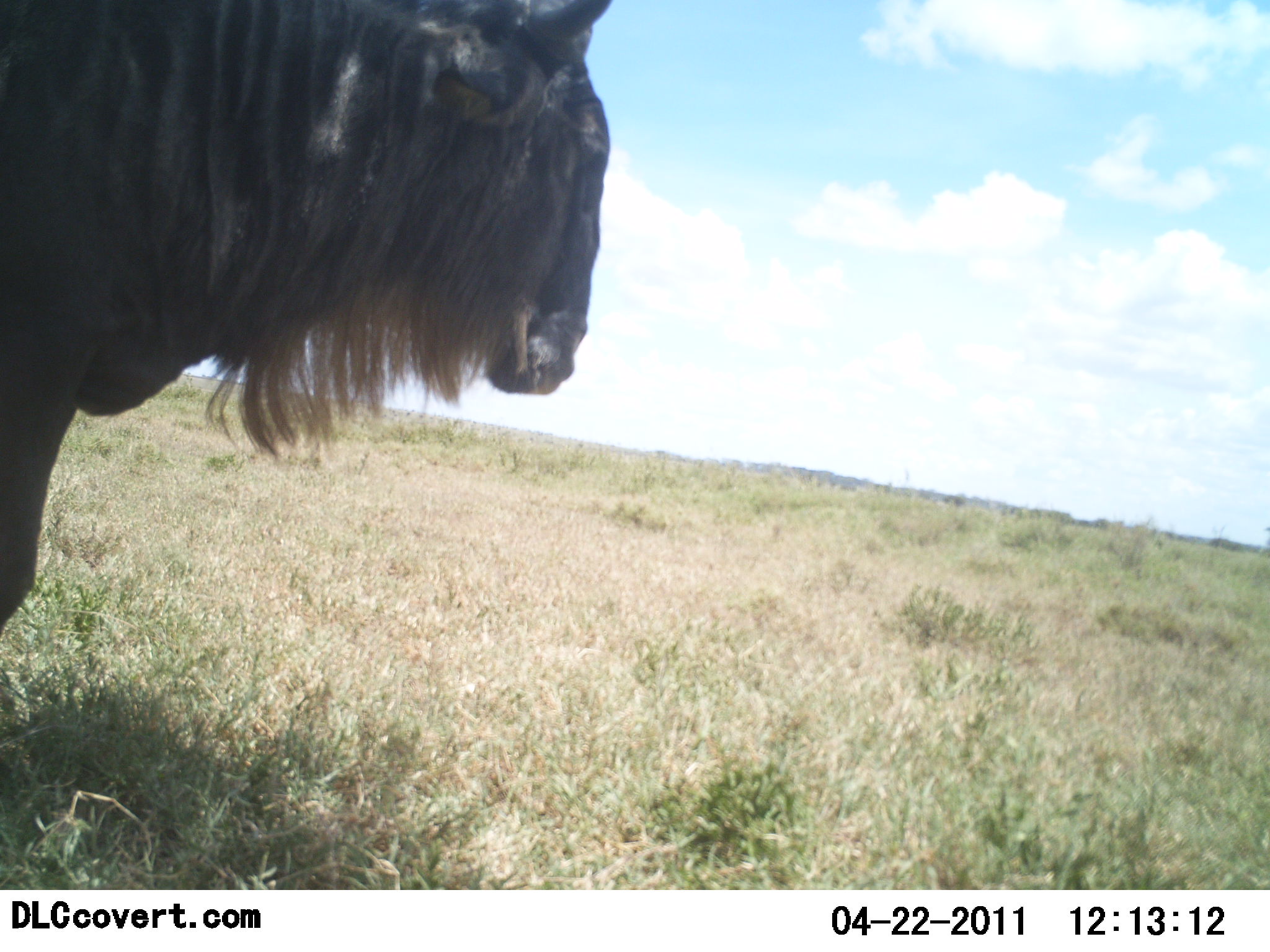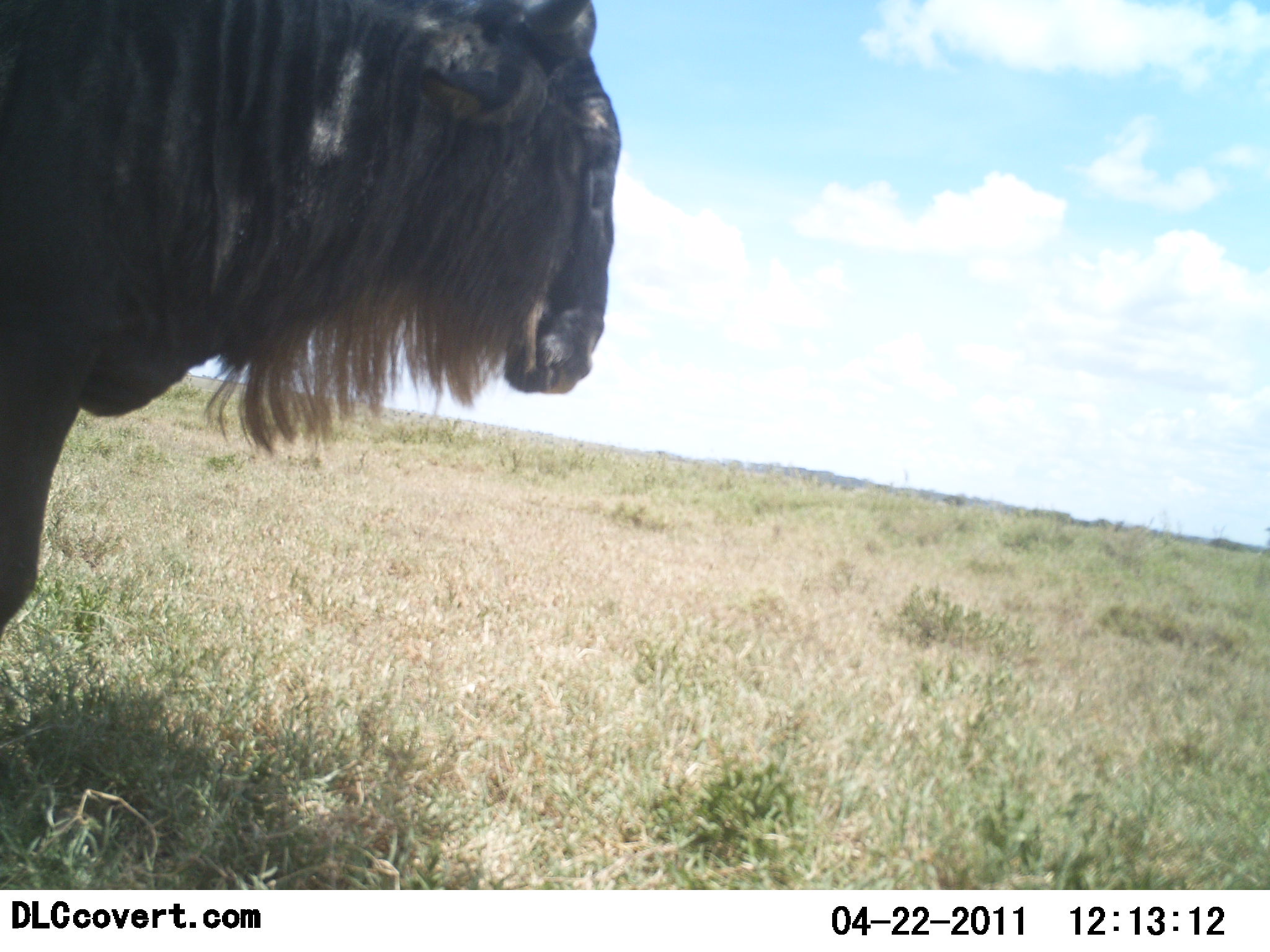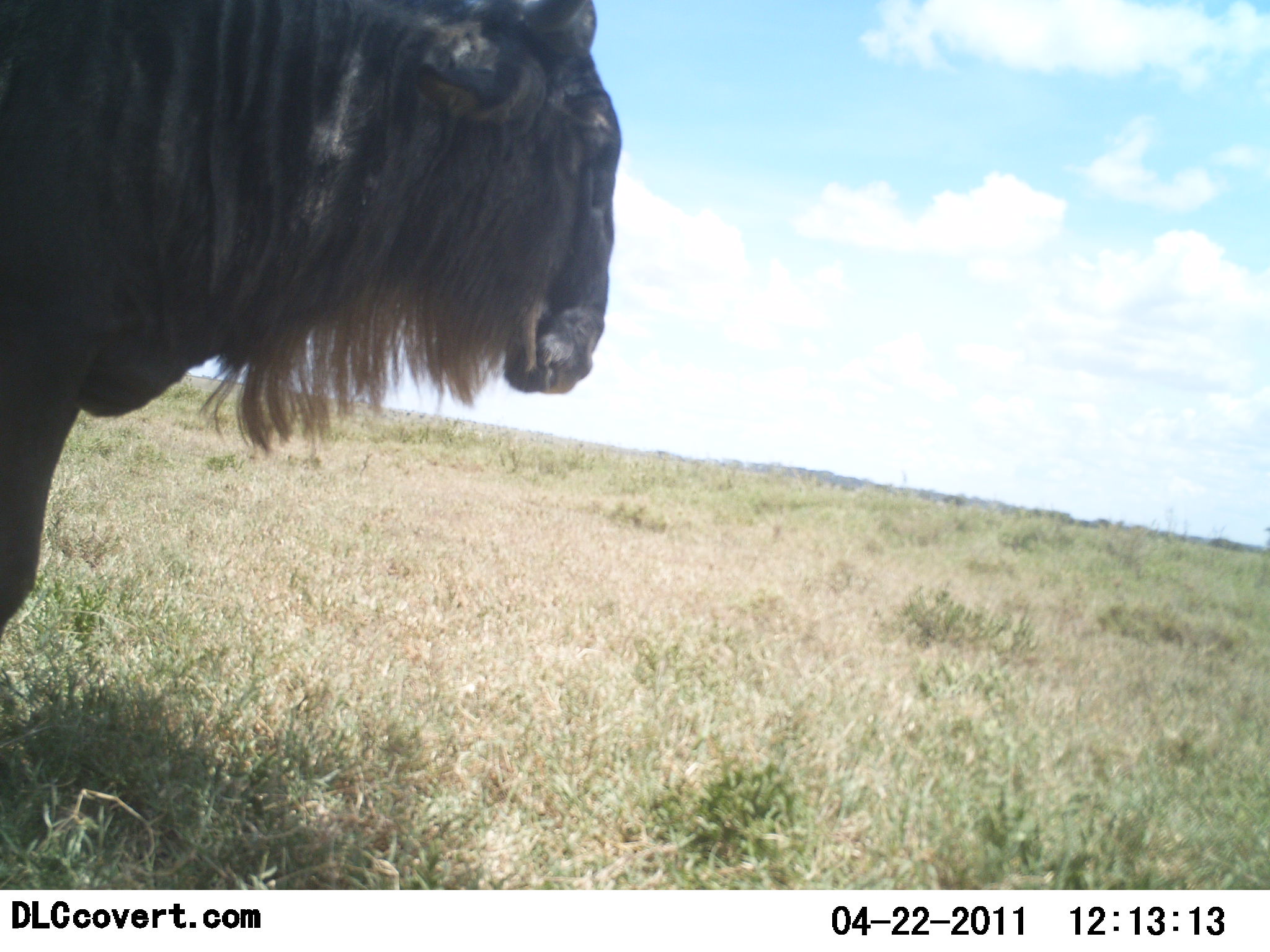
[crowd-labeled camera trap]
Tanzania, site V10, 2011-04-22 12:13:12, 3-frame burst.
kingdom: Animalia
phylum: Chordata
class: Mammalia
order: Artiodactyla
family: Bovidae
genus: Connochaetes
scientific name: Connochaetes taurinus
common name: blue wildebeest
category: wildebeest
Wildebeest (blue wildebeest) (Connochaetes taurinus), count 1. Behavior (volunteer vote fractions): standing 100%, resting 0%, moving 0%, interacting 0%. Young present (vote fraction): 0%. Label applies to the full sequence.